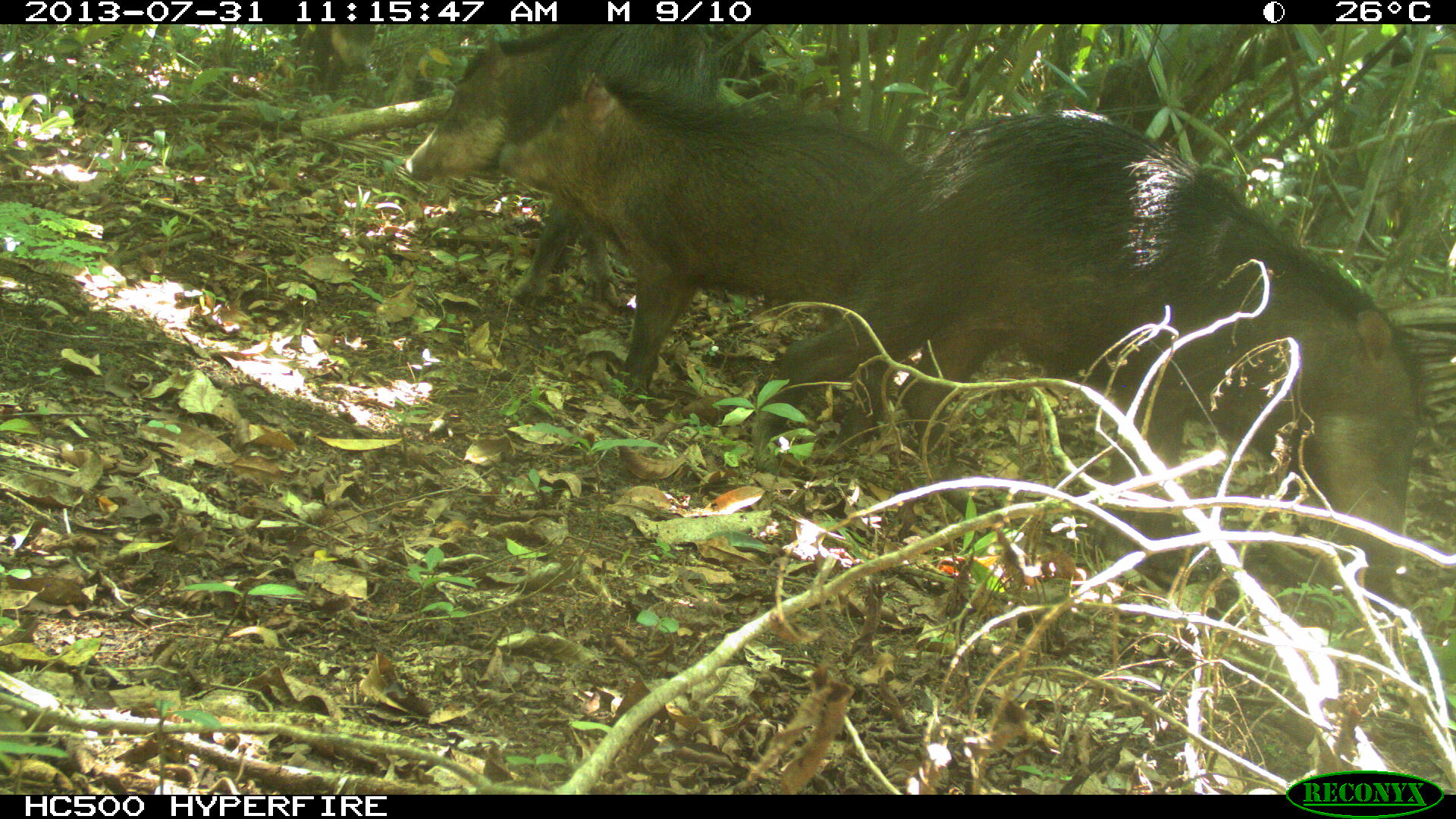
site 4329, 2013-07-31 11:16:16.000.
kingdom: Animalia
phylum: Chordata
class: Mammalia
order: Artiodactyla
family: Tayassuidae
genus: Tayassu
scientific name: Tayassu pecari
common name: white-lipped peccary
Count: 3.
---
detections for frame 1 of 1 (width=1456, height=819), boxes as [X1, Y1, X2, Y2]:
tayassu pecari: [747, 102, 1425, 577]; [492, 67, 918, 405]; [402, 22, 765, 315]